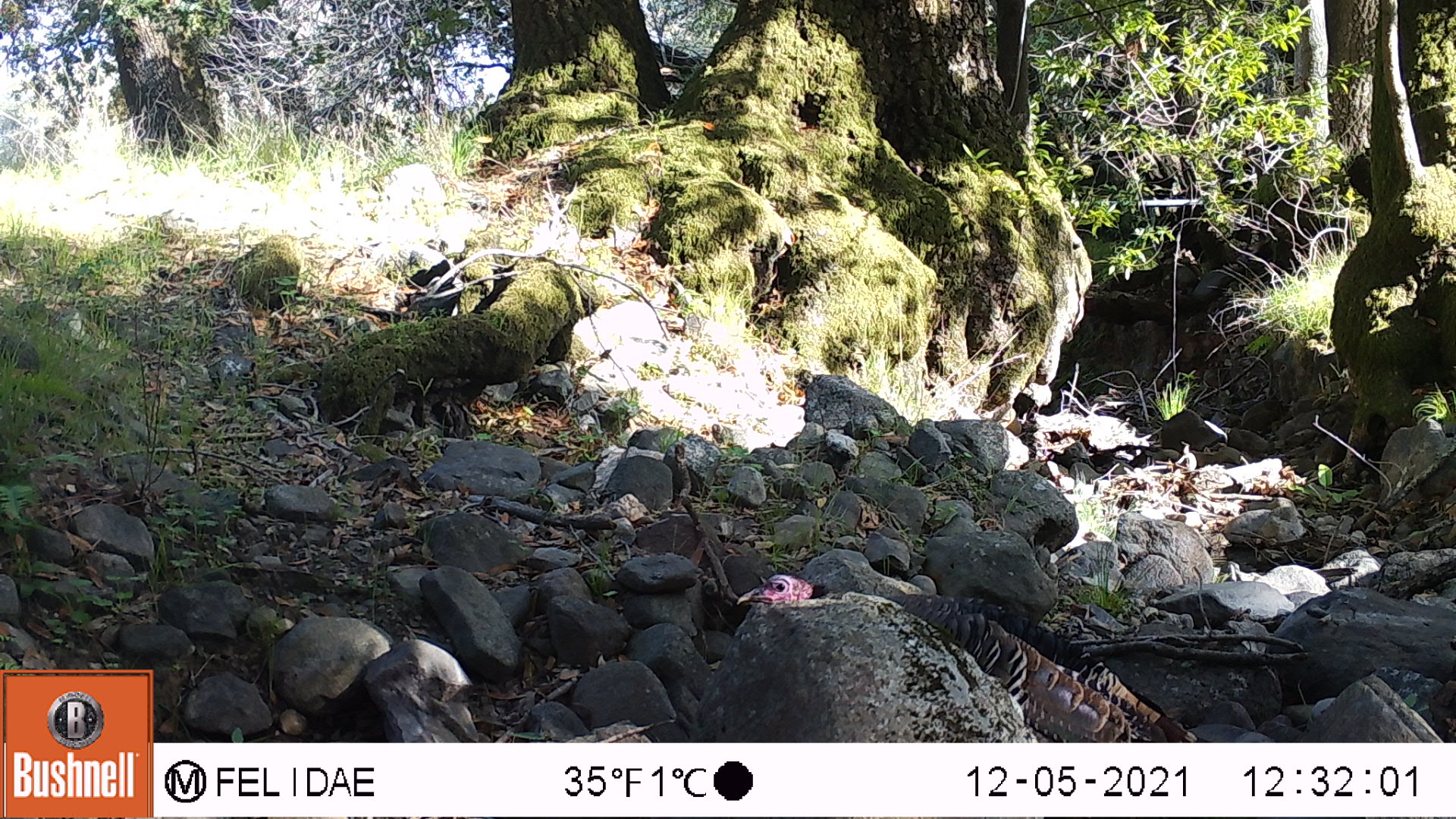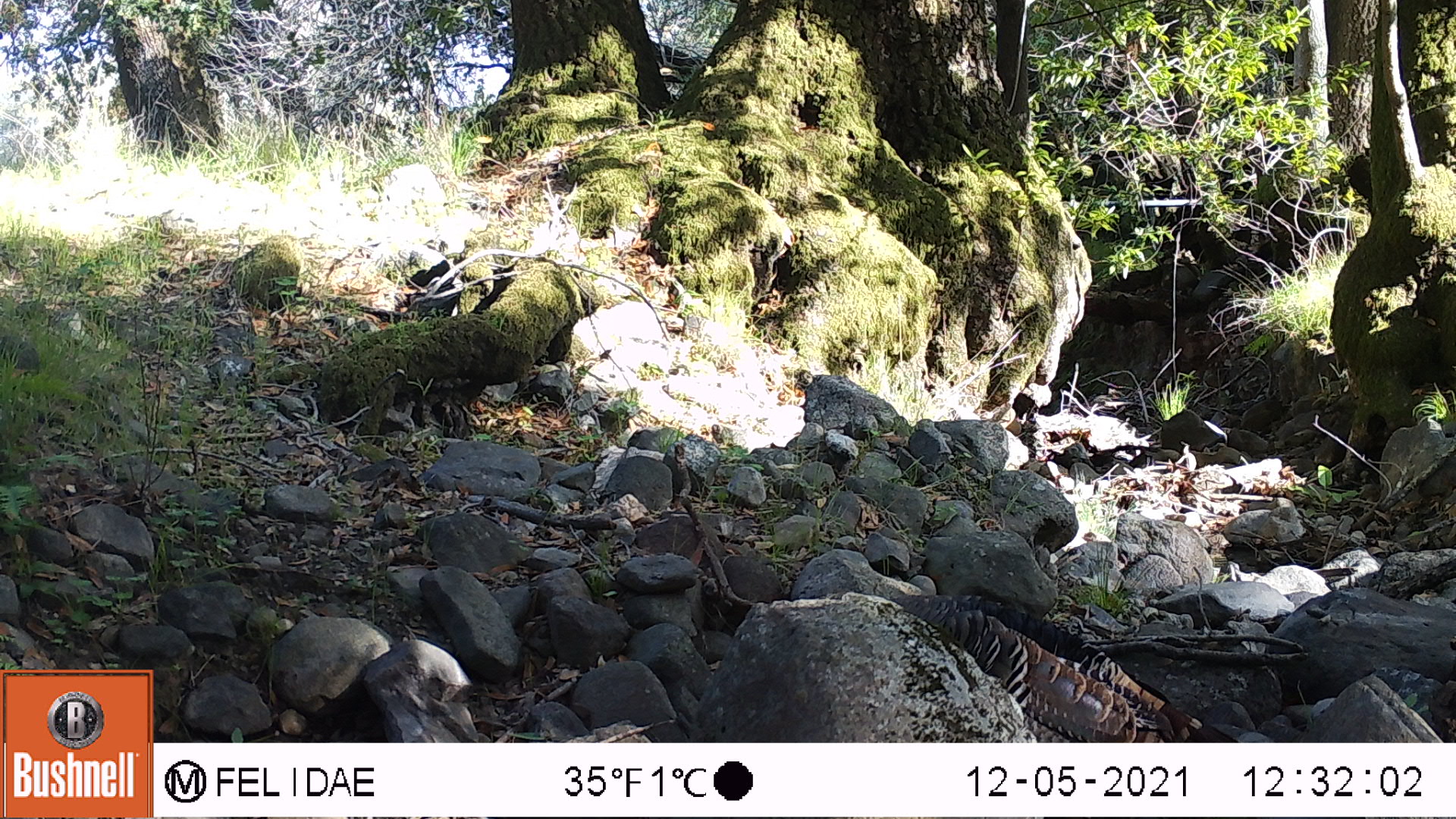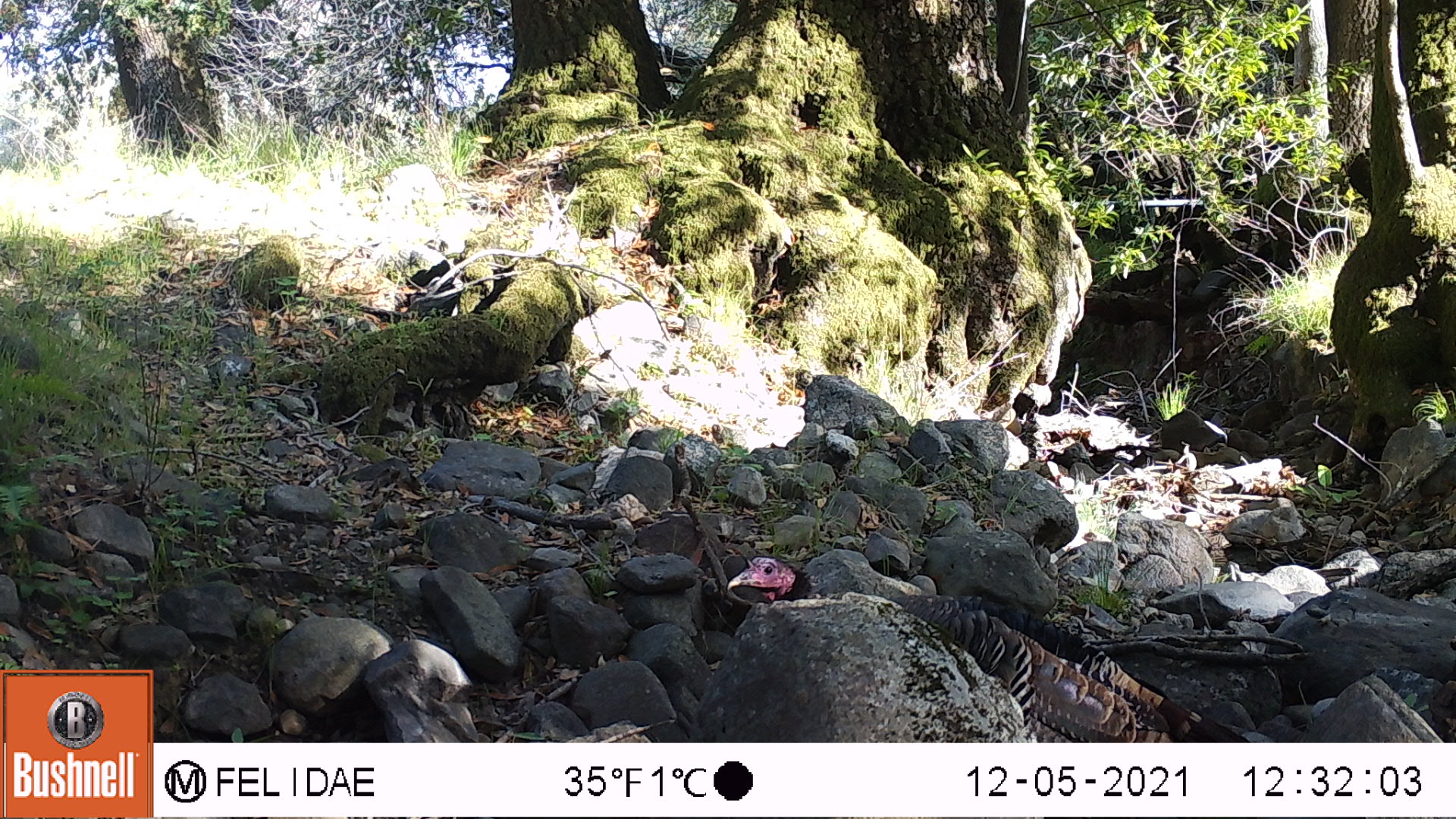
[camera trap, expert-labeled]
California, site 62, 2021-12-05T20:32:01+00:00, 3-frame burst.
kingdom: Animalia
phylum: Chordata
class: Aves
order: Galliformes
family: Phasianidae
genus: Meleagris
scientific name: Meleagris gallopavo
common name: turkey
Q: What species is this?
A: Turkey (Meleagris gallopavo).